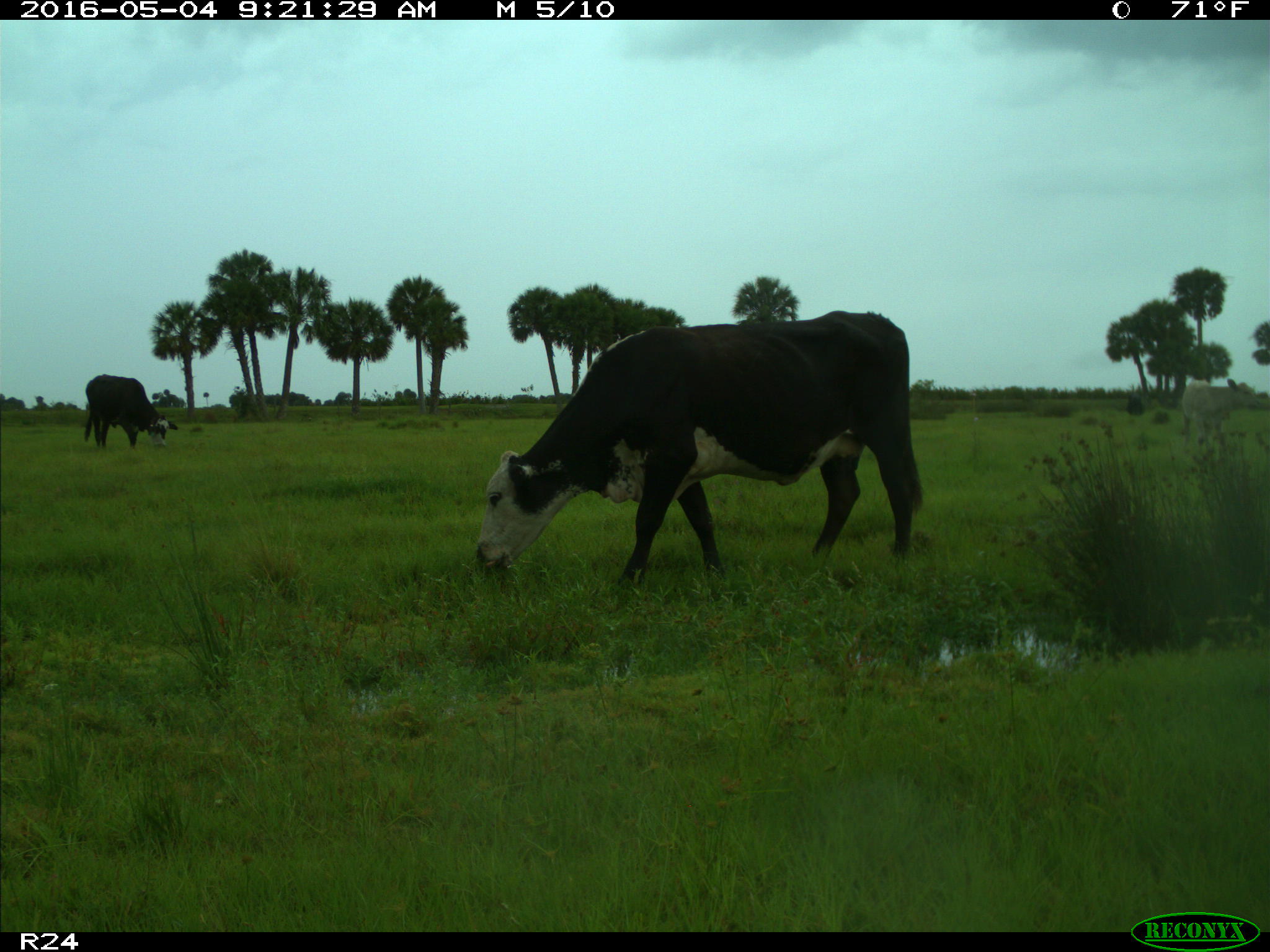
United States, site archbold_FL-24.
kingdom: Animalia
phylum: Chordata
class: Mammalia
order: Artiodactyla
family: Bovidae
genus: Bos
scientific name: Bos taurus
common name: domestic cow